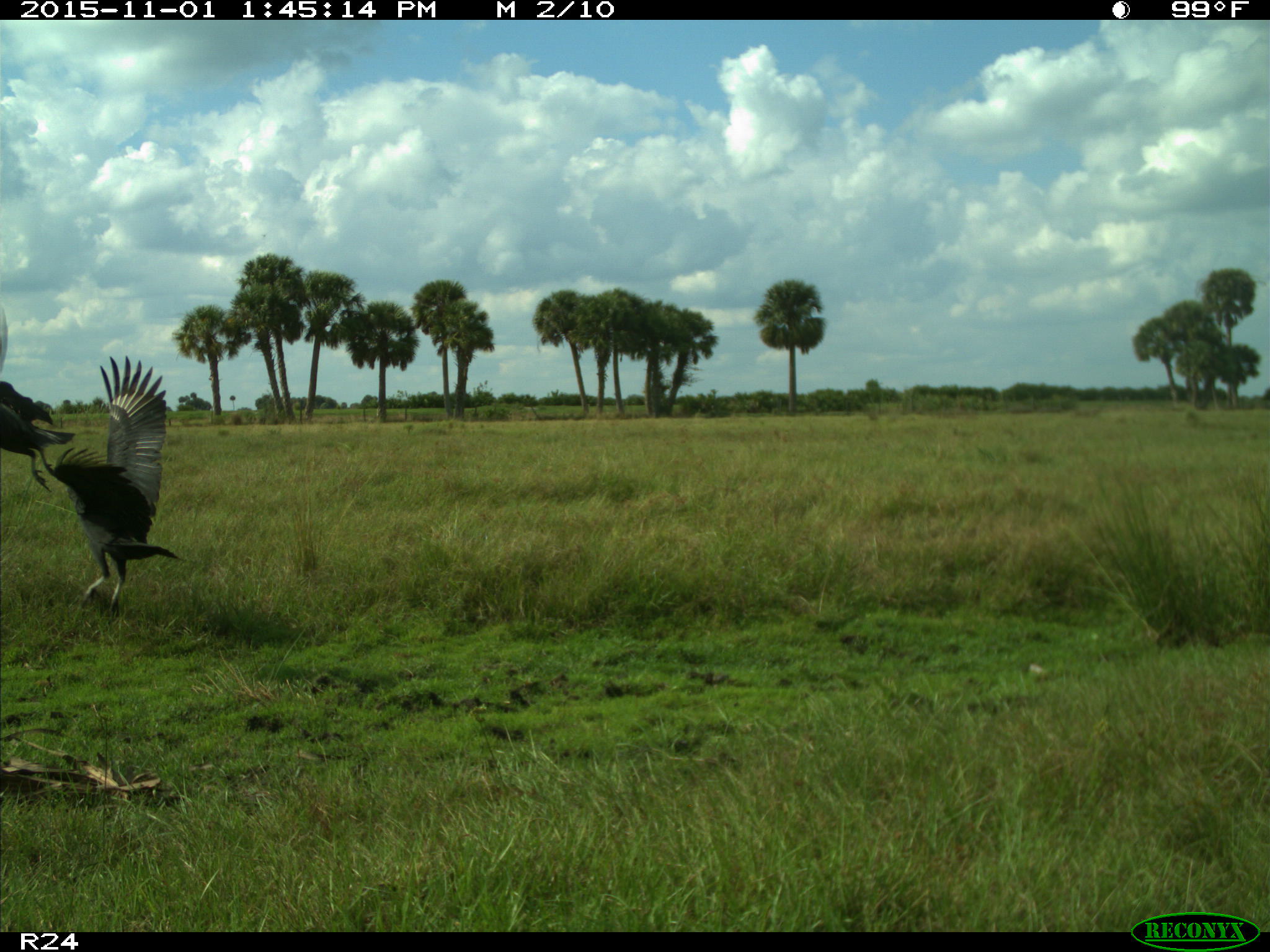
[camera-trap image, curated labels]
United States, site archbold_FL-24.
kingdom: Animalia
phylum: Chordata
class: Aves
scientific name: Aves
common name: birds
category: unidentified bird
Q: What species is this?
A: Unidentified bird (birds) (Aves).